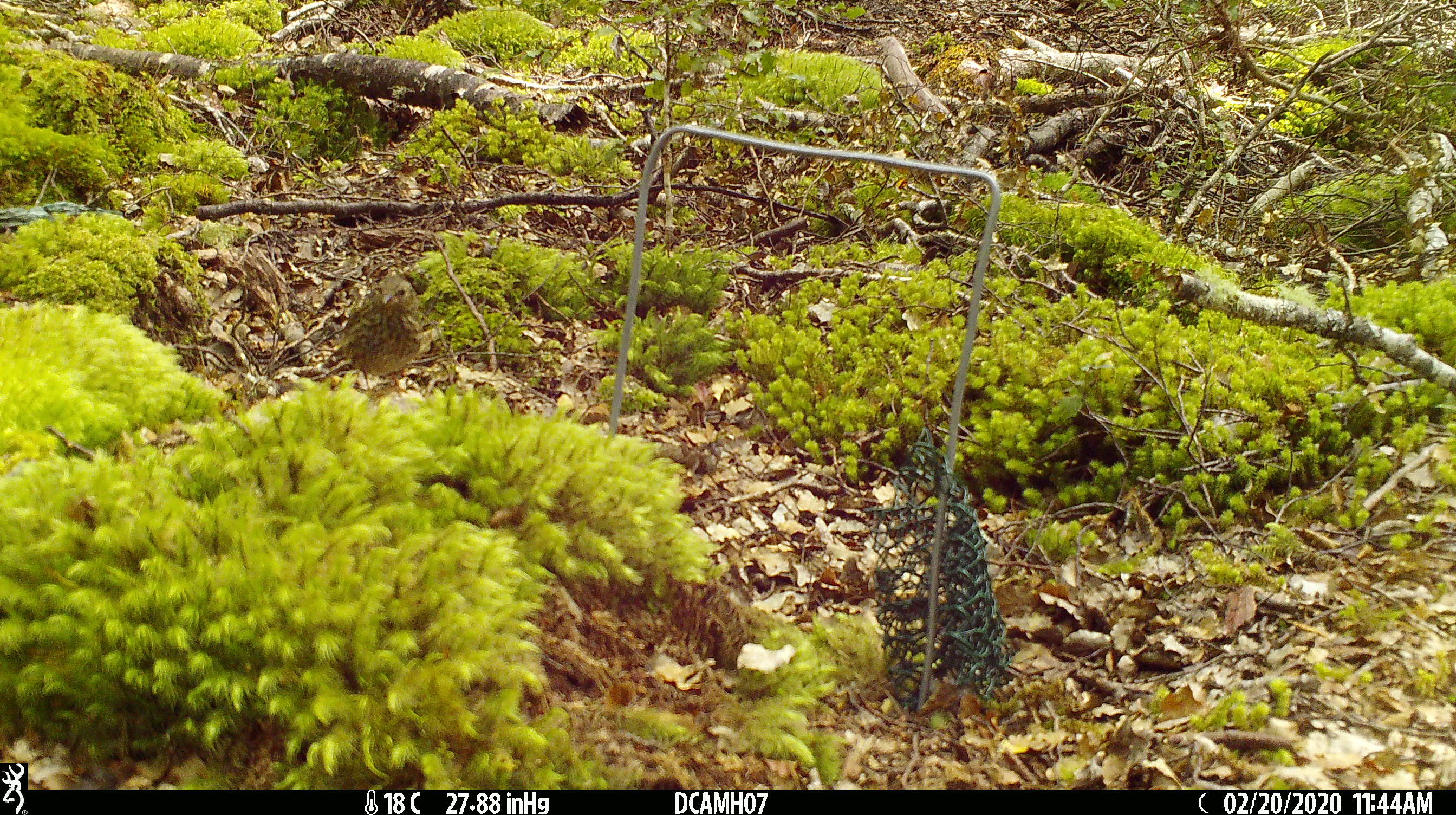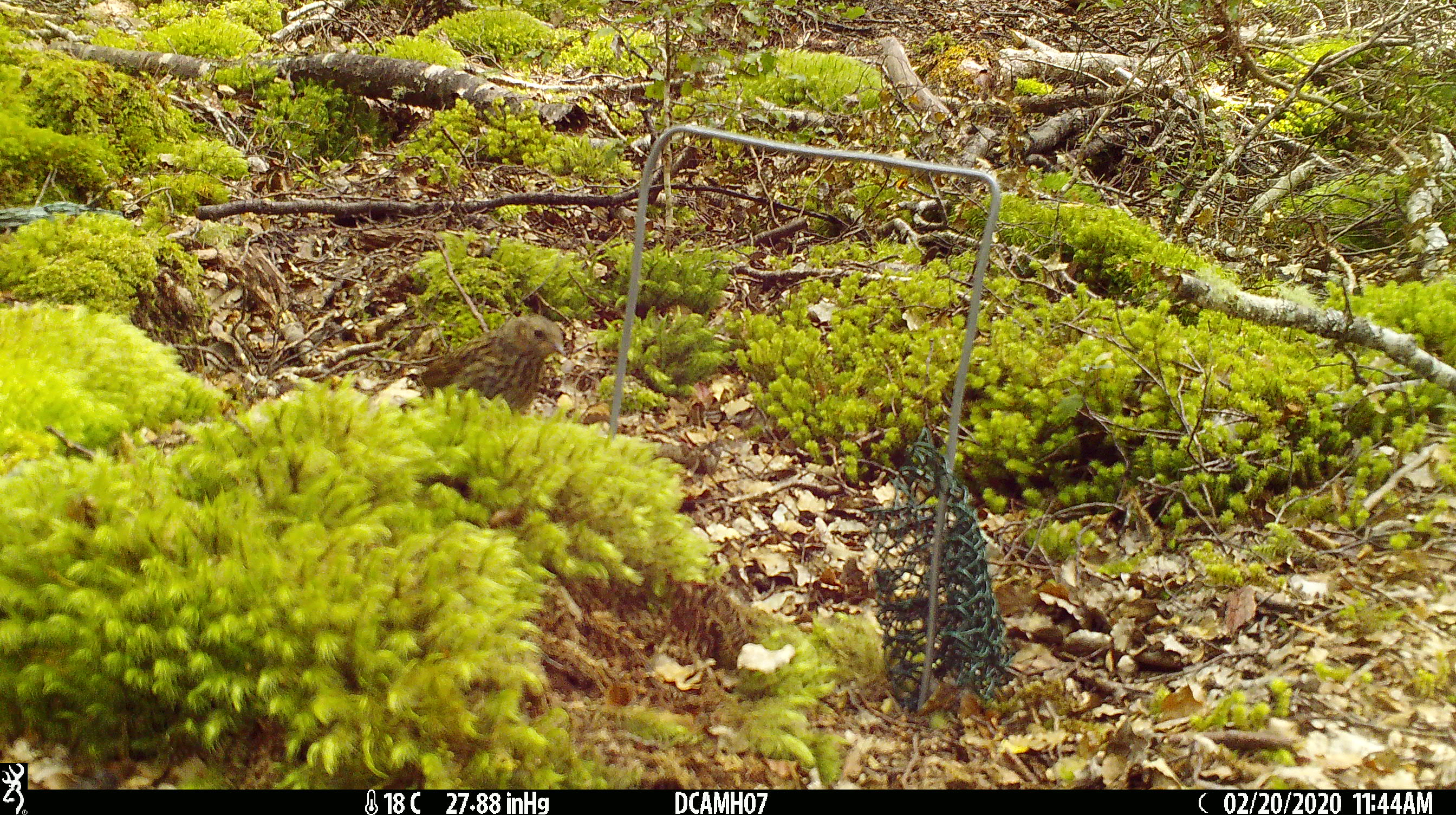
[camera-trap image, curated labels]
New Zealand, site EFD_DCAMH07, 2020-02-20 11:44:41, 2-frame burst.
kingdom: Animalia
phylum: Chordata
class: Aves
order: Passeriformes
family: Prunellidae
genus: Prunella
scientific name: Prunella modularis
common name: dunnock